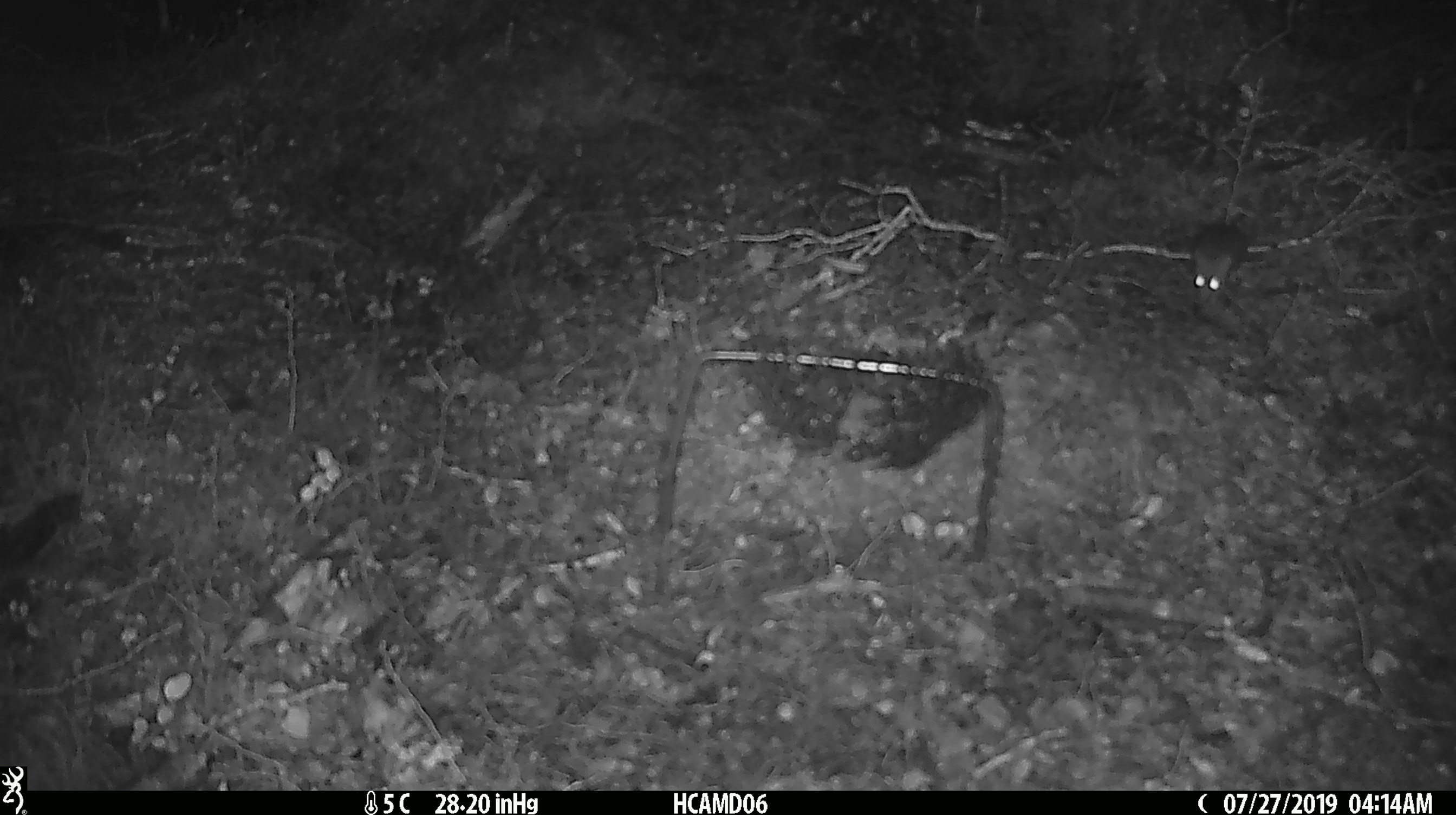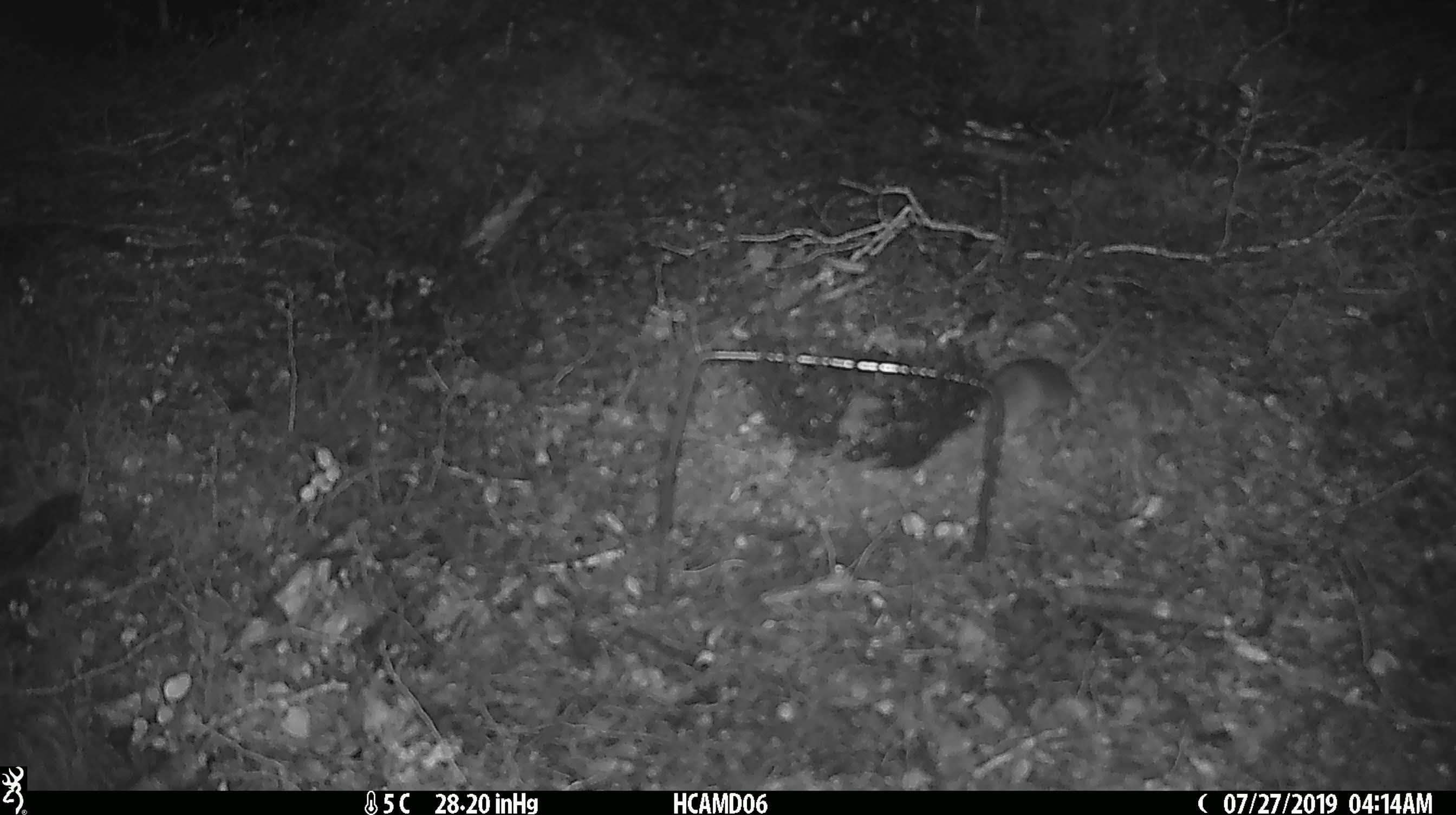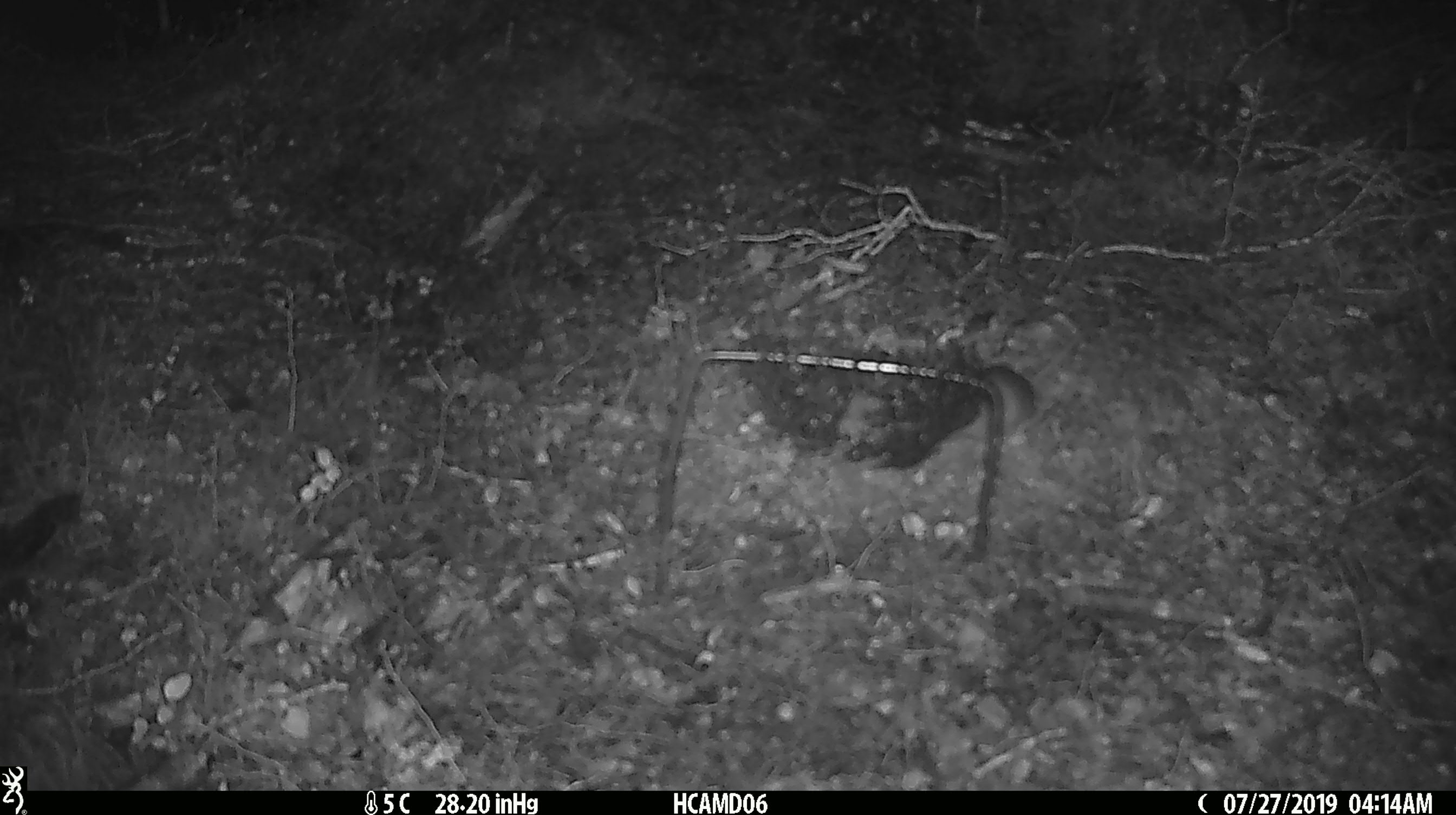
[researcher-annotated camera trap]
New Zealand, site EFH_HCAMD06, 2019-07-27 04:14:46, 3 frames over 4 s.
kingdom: Animalia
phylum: Chordata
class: Mammalia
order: Rodentia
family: Muridae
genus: Mus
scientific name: Mus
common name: mouse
Mouse (Mus).